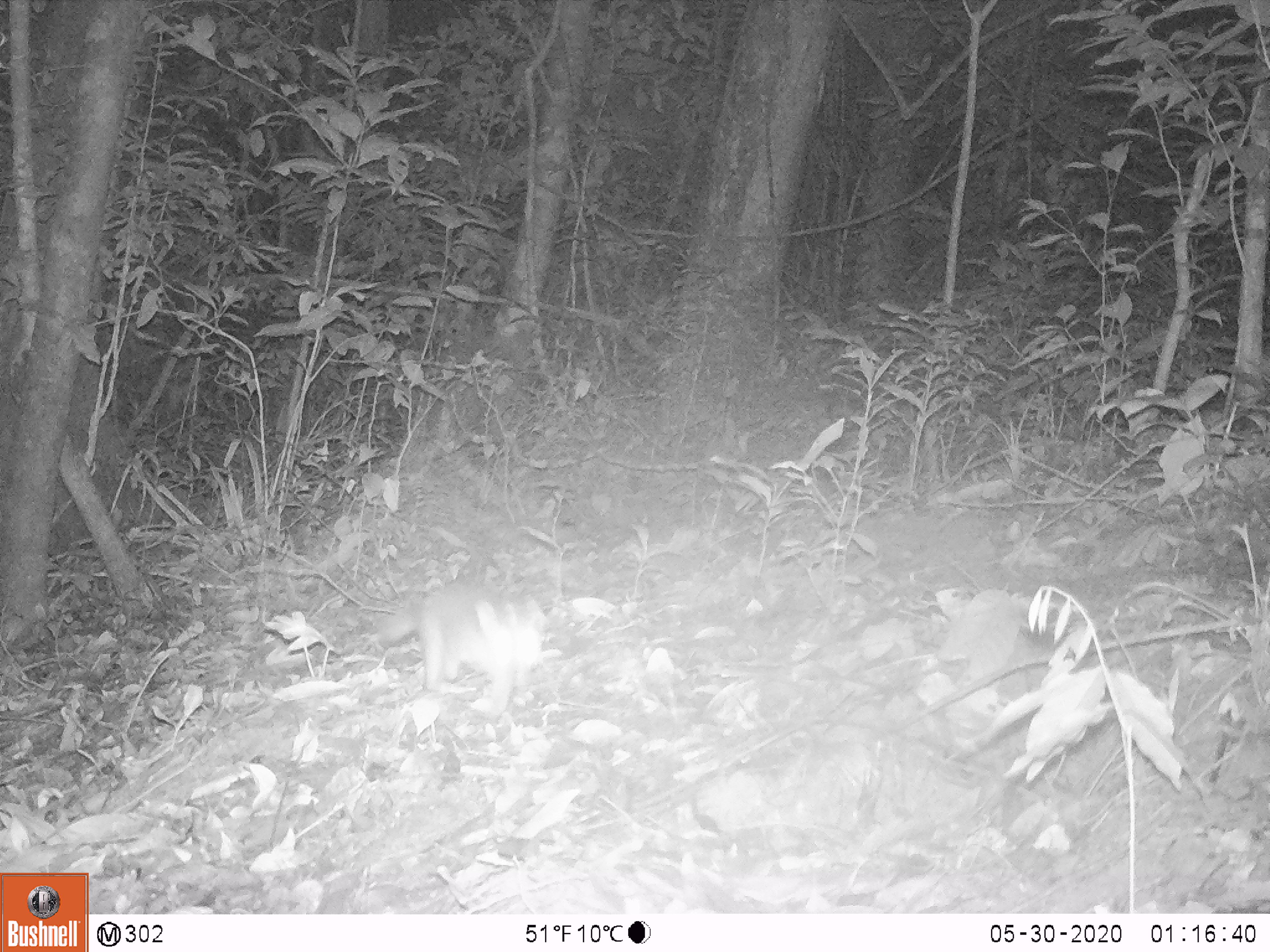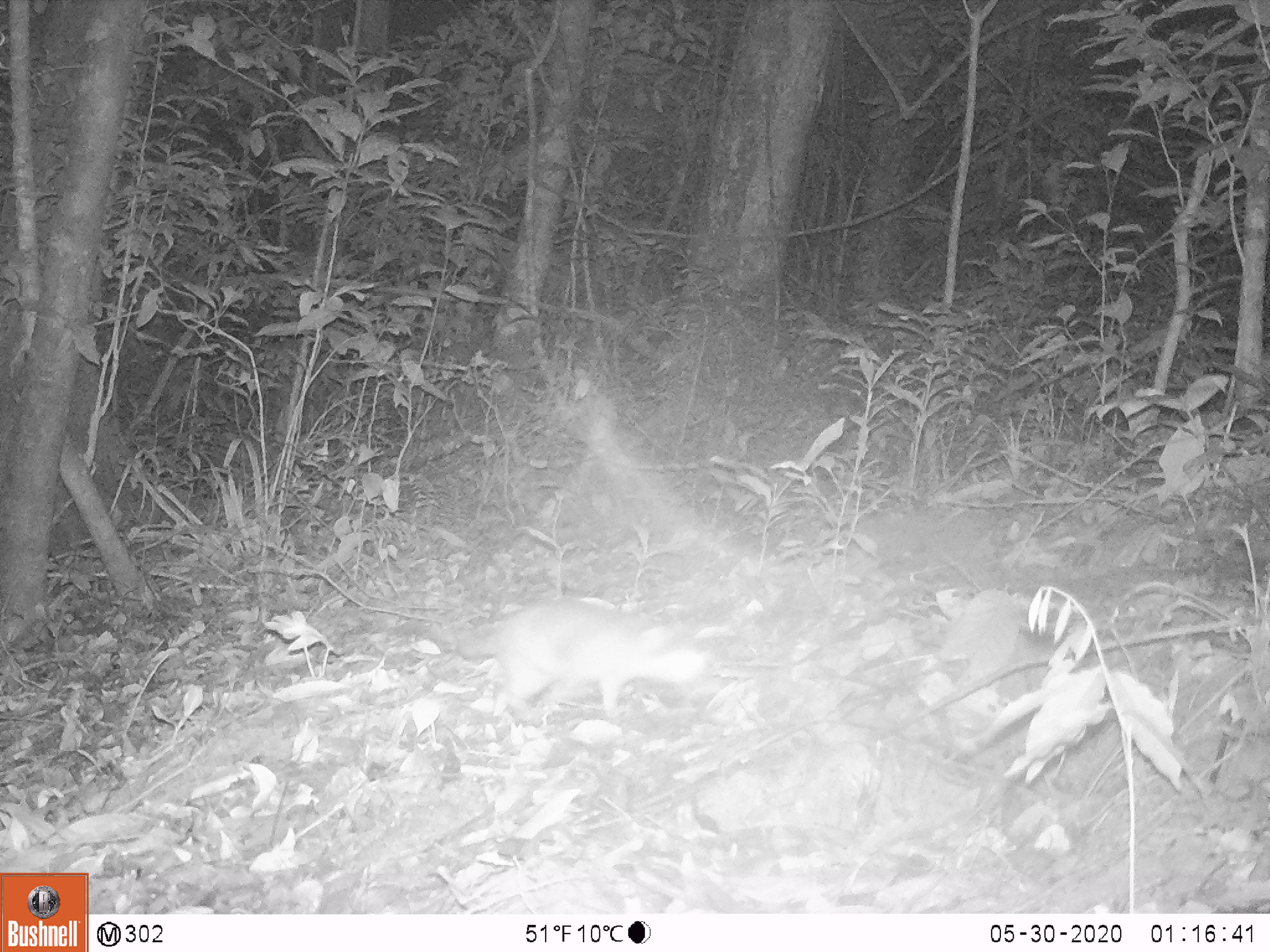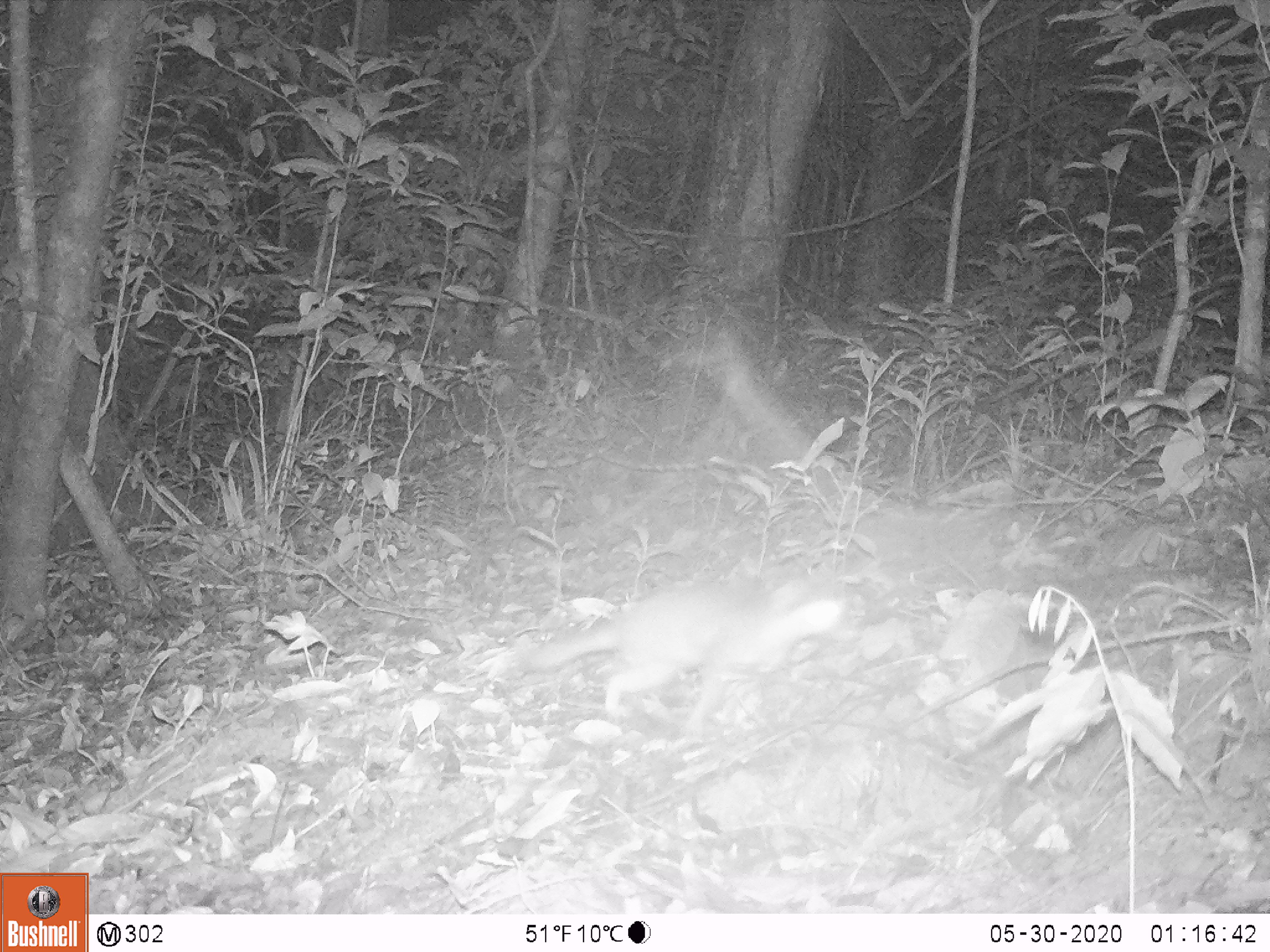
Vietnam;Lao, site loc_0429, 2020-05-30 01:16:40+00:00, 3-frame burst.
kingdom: Animalia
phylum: Chordata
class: Mammalia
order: Carnivora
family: Mustelidae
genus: Melogale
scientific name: Melogale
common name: ferret badger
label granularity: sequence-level